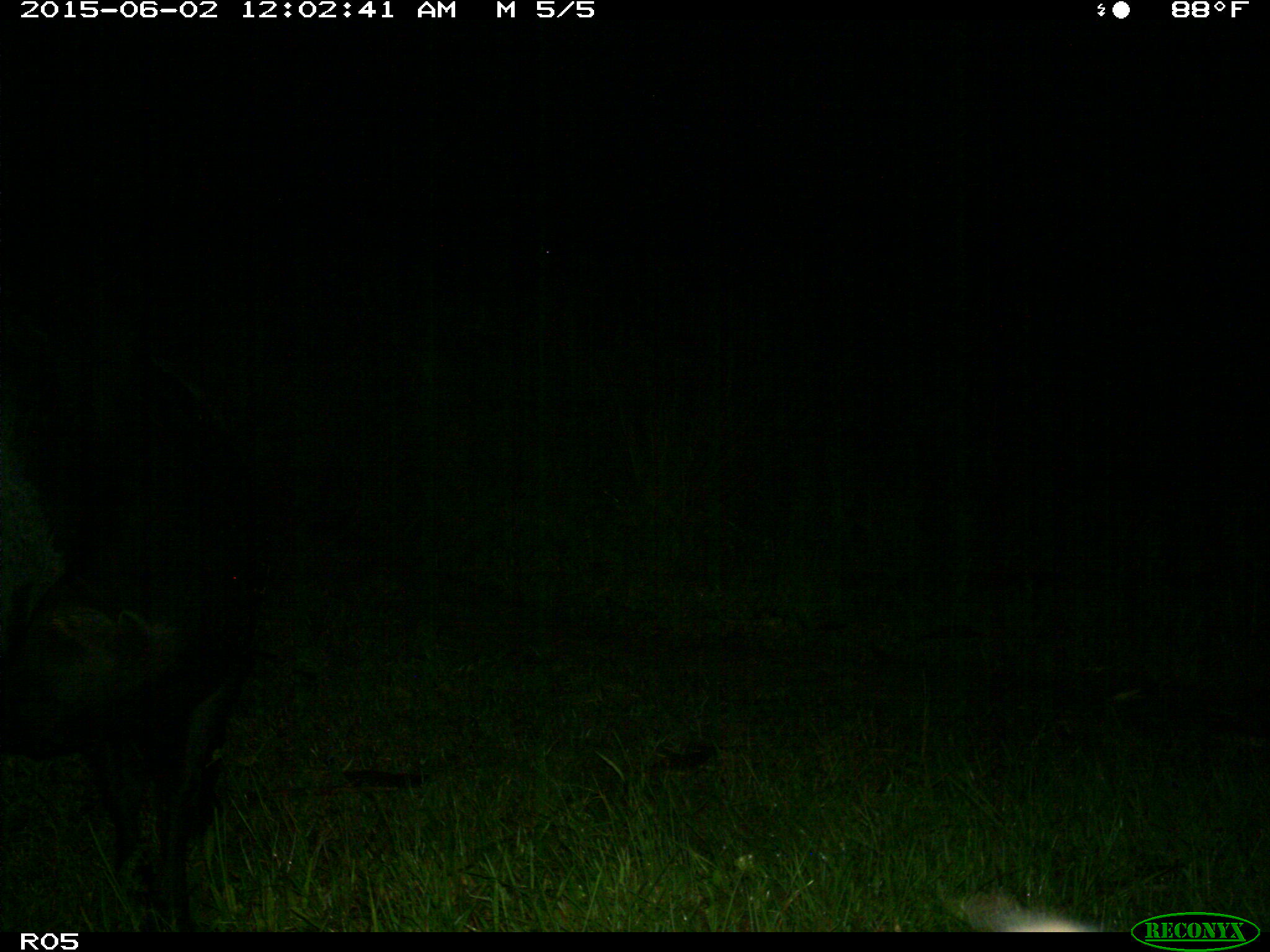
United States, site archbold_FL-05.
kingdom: Animalia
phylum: Chordata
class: Mammalia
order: Artiodactyla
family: Bovidae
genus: Bos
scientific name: Bos taurus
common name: domestic cow